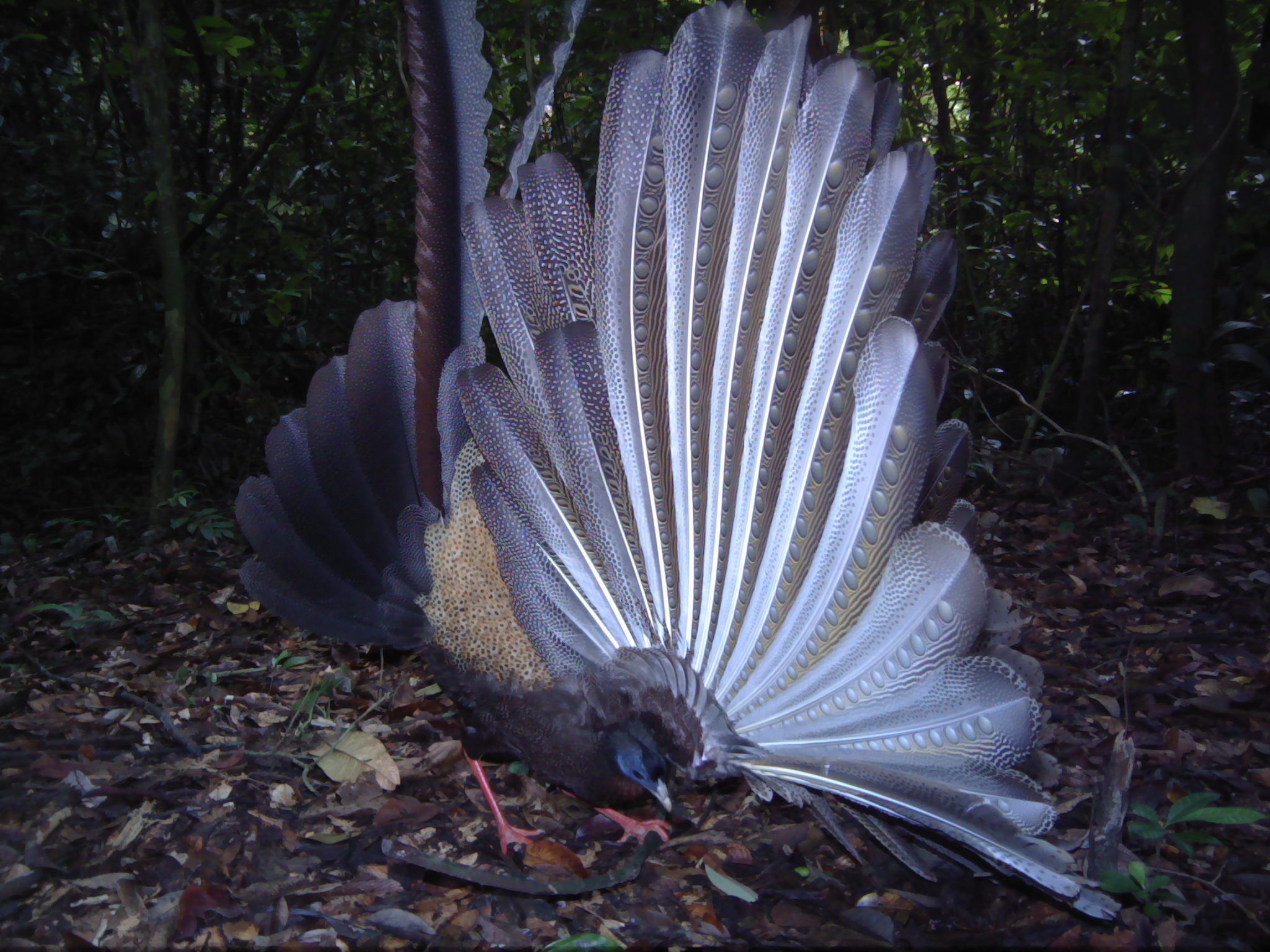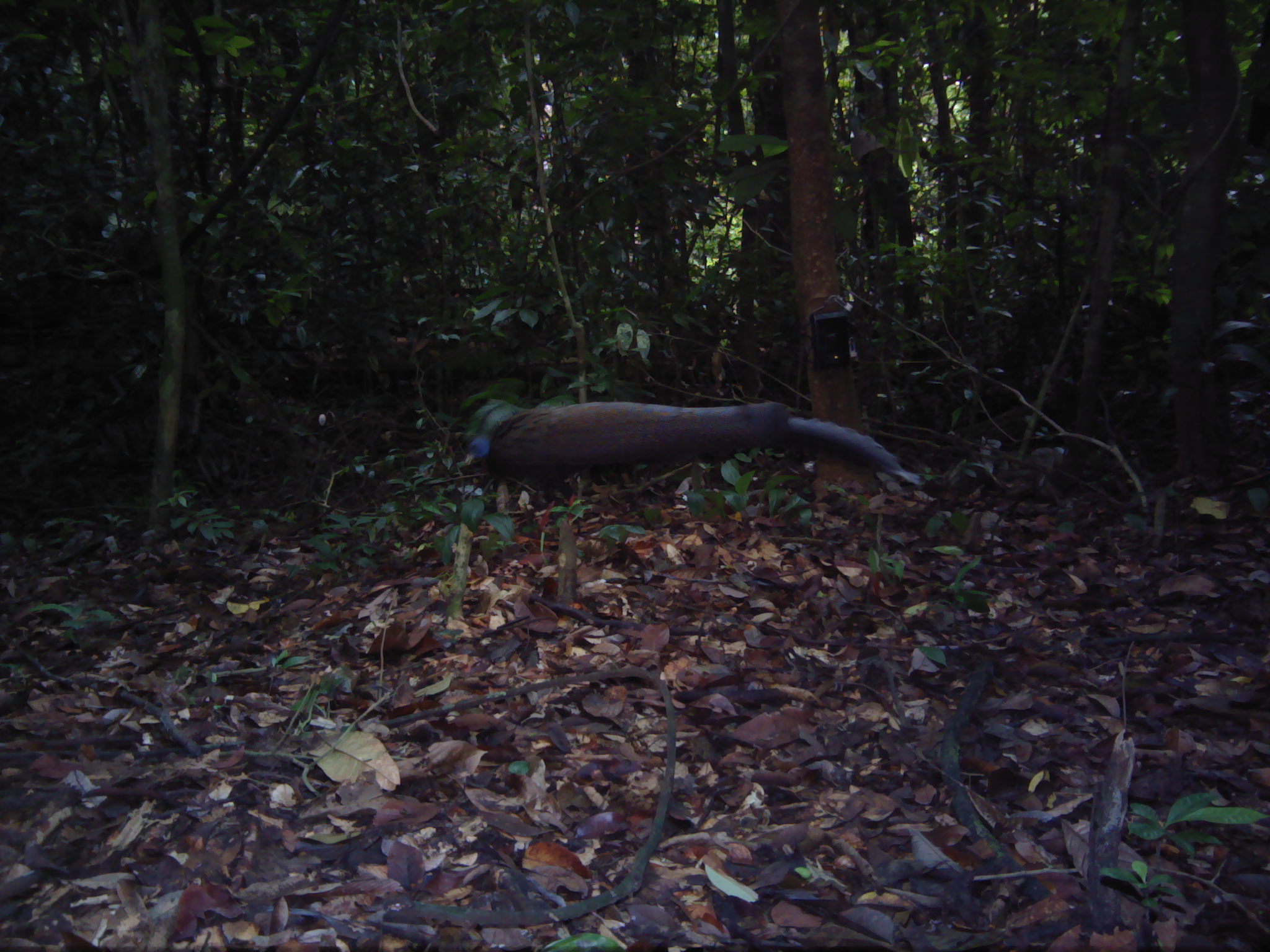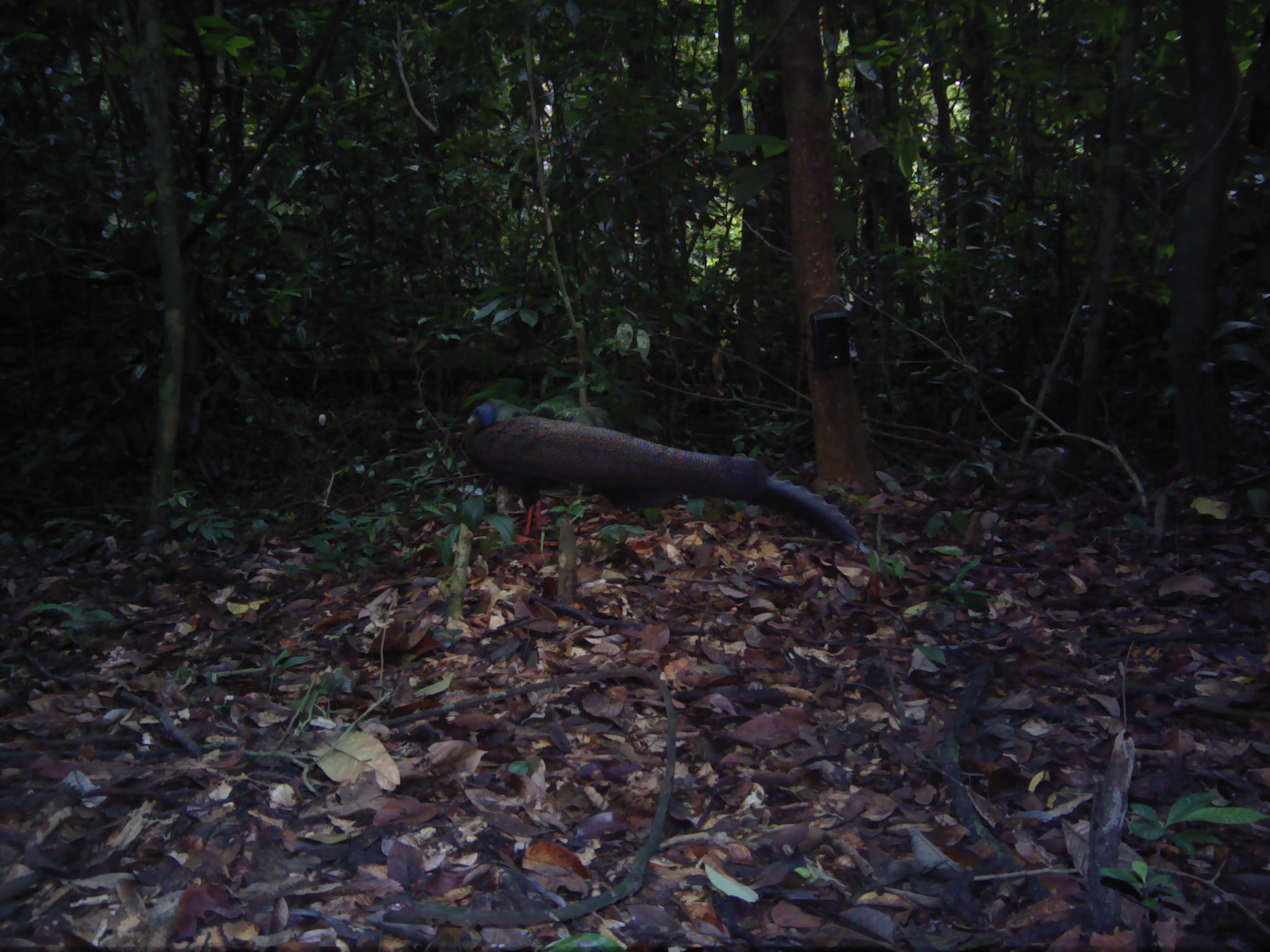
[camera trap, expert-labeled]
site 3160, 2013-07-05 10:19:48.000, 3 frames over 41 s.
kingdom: Animalia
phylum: Chordata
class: Aves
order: Galliformes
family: Phasianidae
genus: Argusianus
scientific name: Argusianus argus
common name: great argus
Argusianus argus (great argus), count 1.